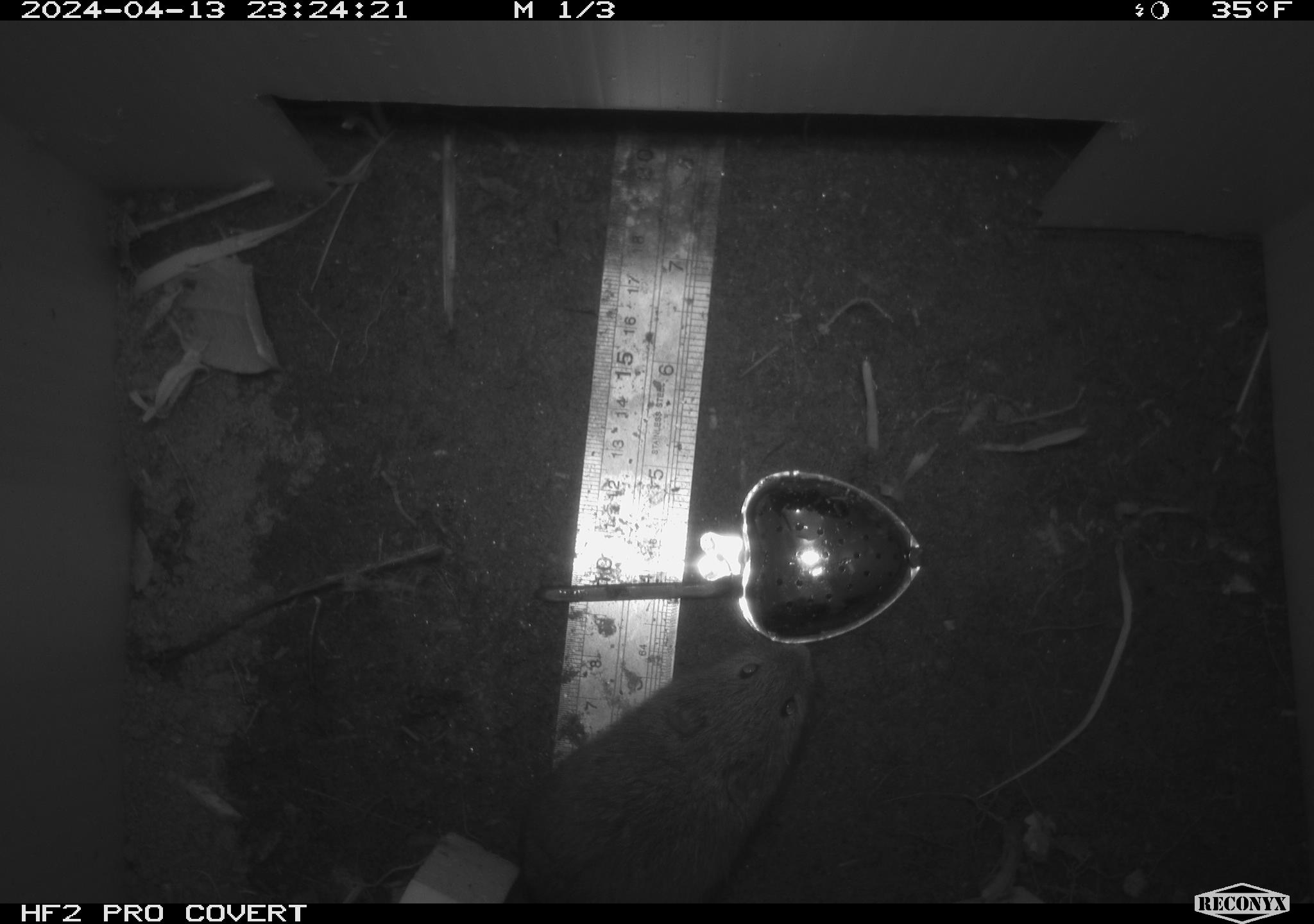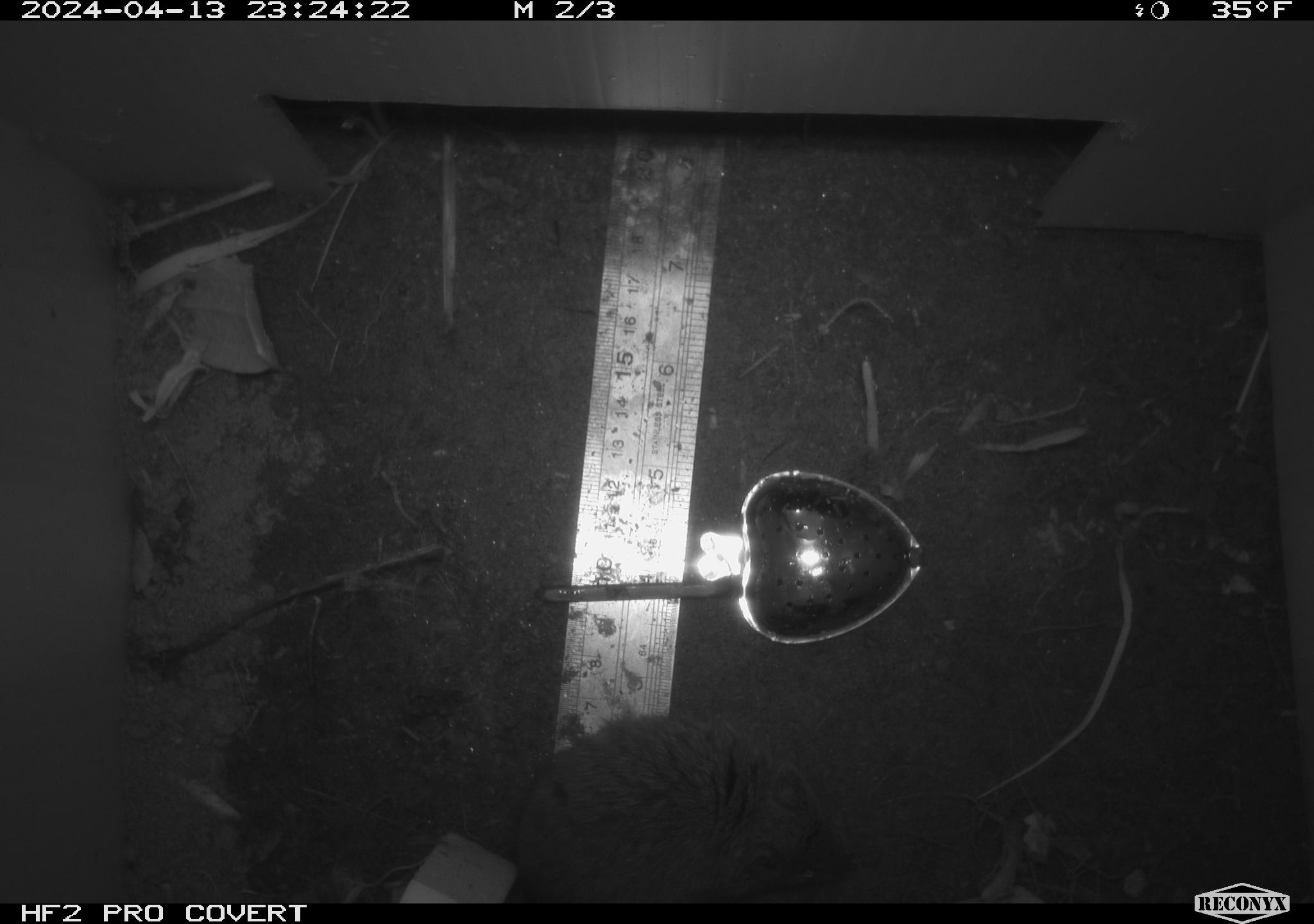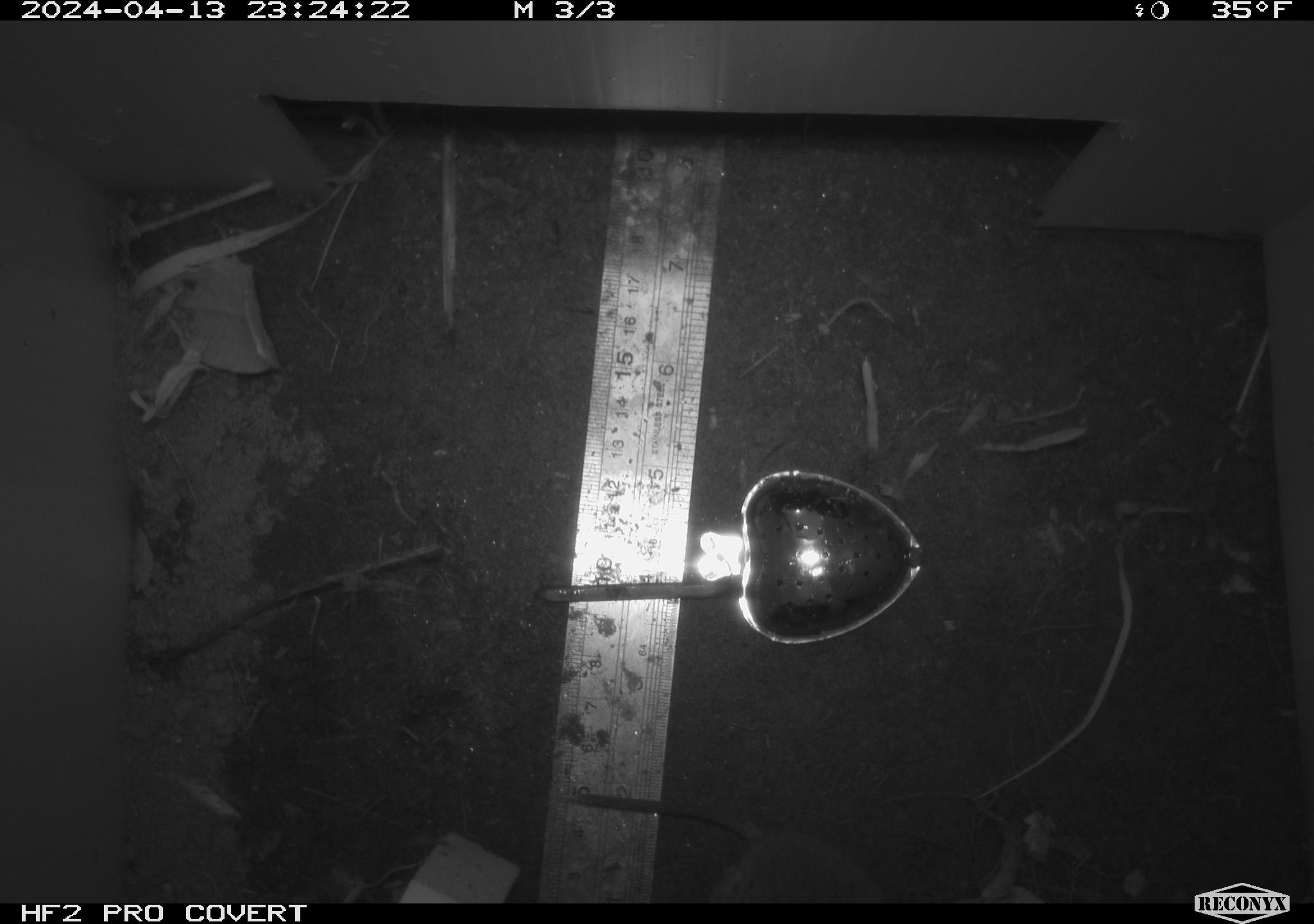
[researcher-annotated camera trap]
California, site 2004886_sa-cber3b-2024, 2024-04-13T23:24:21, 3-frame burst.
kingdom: Animalia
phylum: Chordata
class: Mammalia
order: Rodentia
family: Cricetidae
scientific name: Arvicolinae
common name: voles, lemmings, and muskrats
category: arvicolinae subfamily